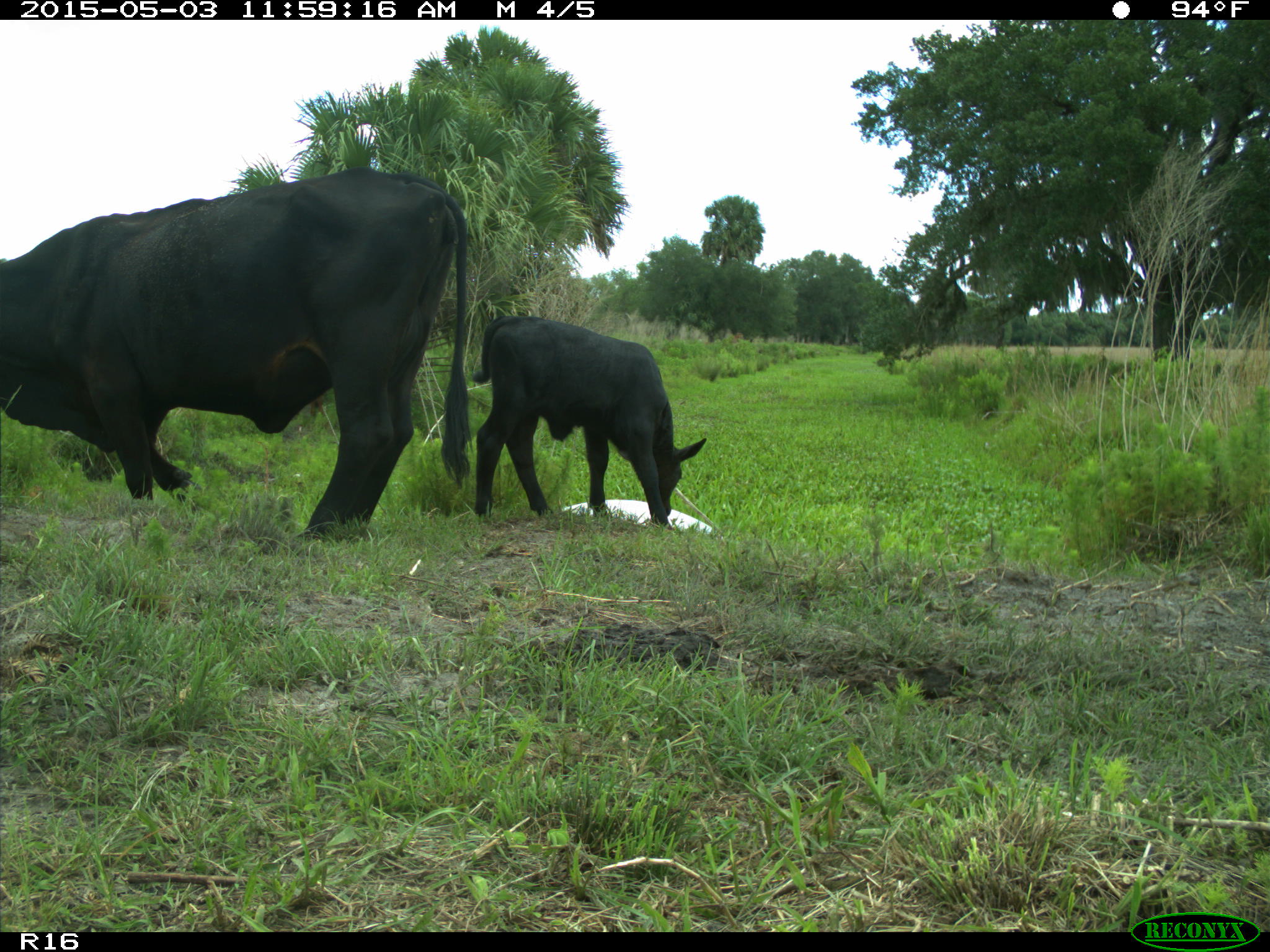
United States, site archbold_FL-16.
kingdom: Animalia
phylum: Chordata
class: Mammalia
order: Artiodactyla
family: Bovidae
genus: Bos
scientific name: Bos taurus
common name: domestic cow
Bos taurus (domestic cow).